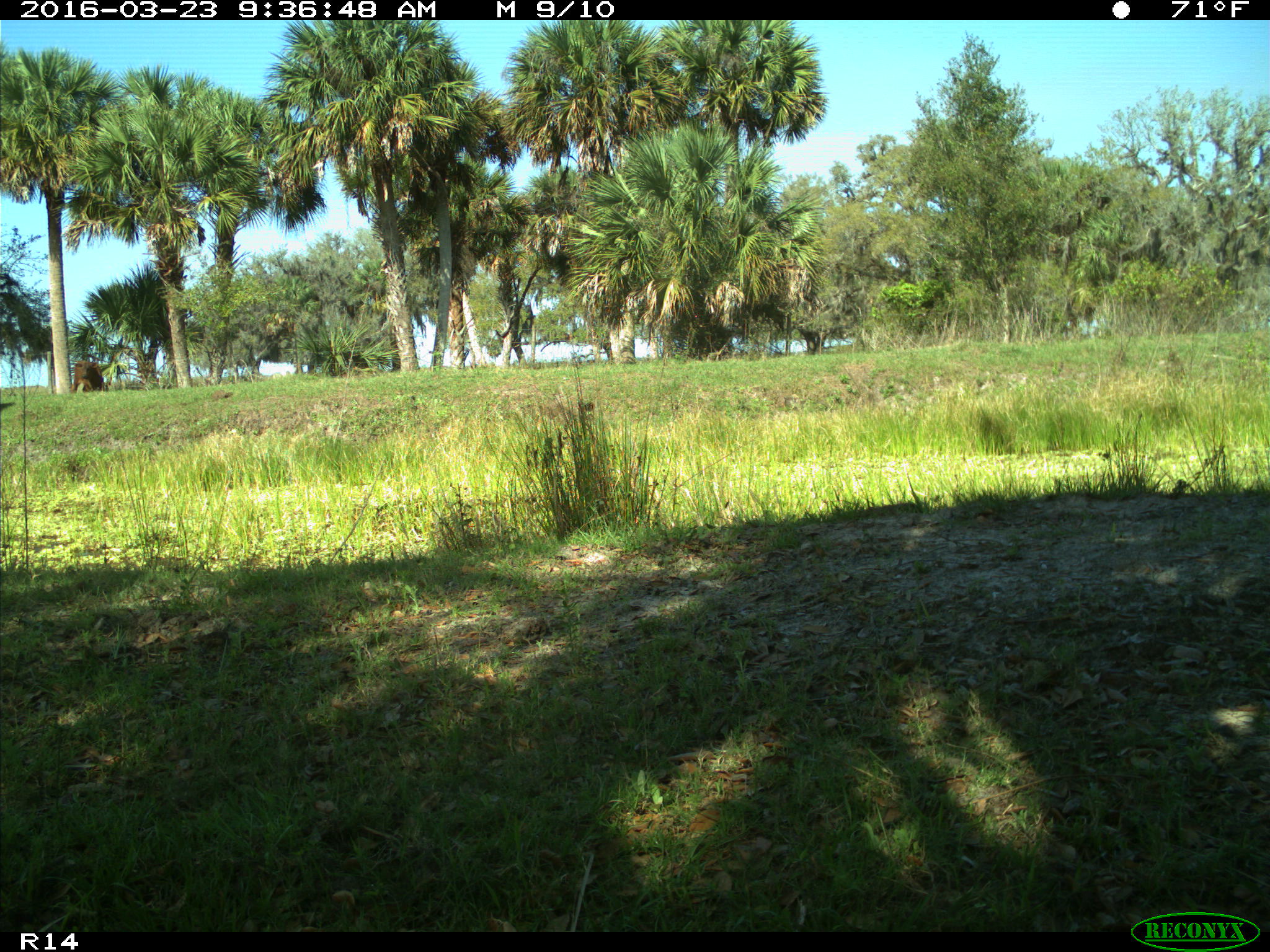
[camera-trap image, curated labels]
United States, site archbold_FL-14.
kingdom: Animalia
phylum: Chordata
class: Mammalia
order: Artiodactyla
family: Bovidae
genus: Bos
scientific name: Bos taurus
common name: domestic cow